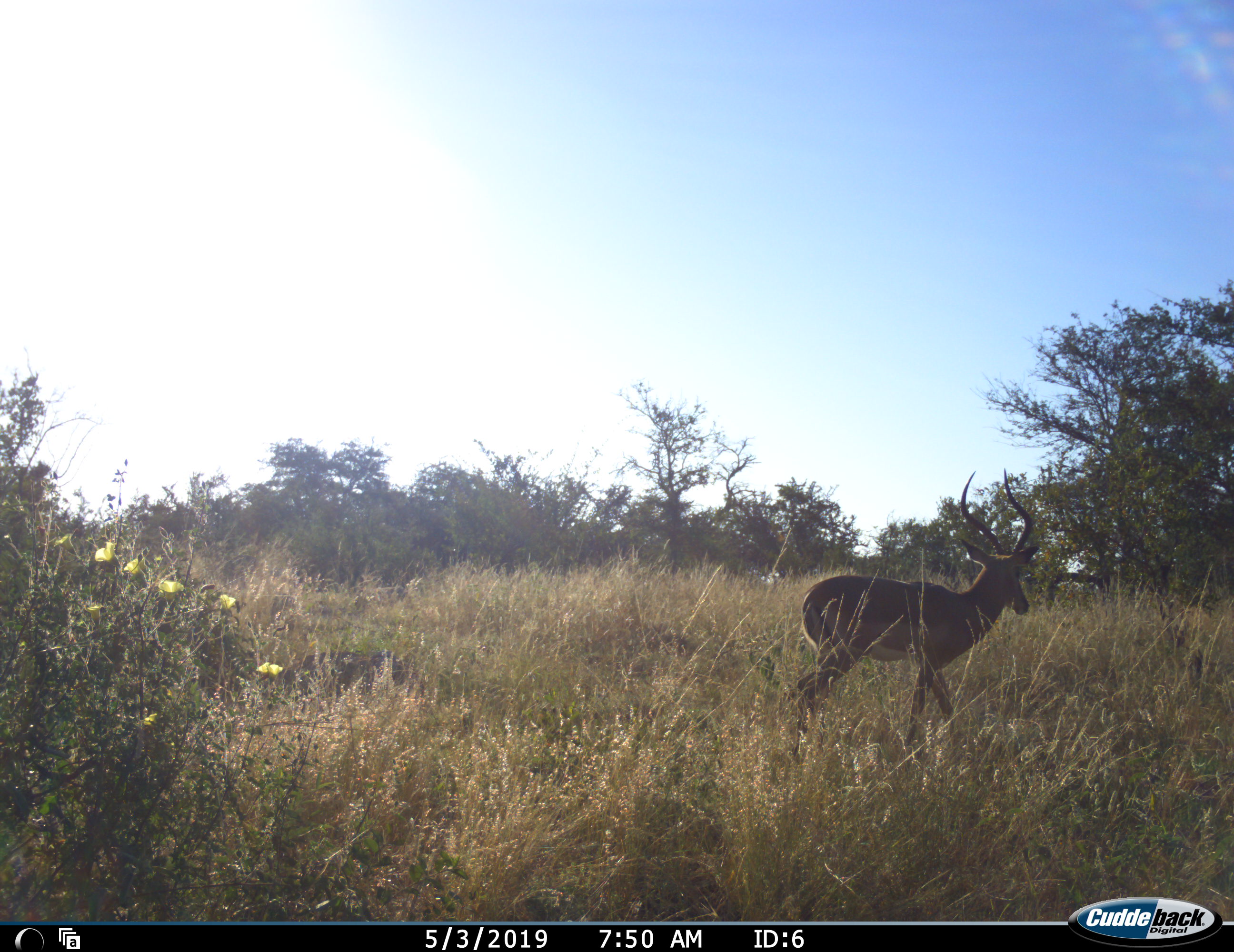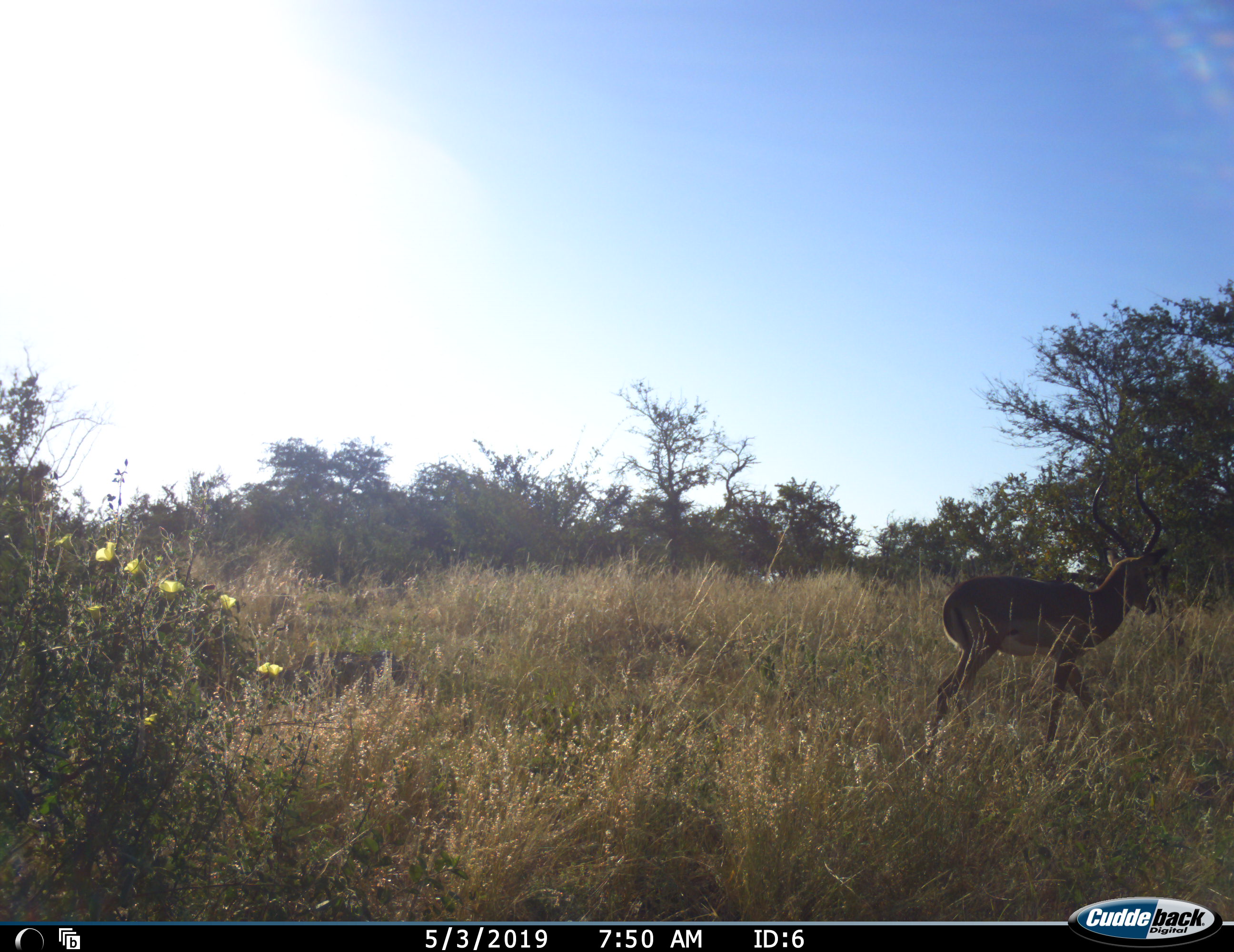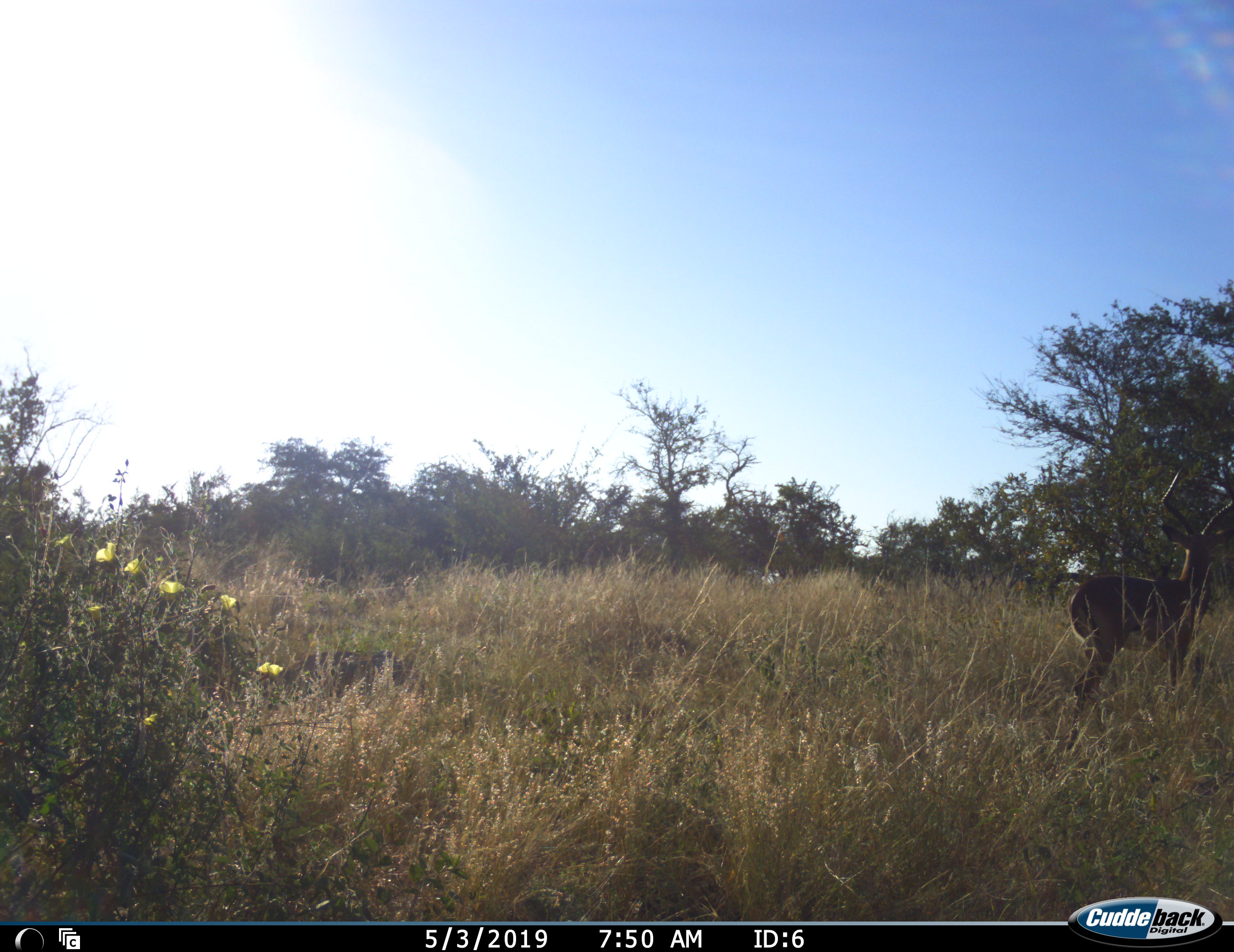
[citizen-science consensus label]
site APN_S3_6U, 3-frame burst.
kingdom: Animalia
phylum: Chordata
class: Mammalia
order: Artiodactyla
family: Bovidae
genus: Aepyceros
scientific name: Aepyceros melampus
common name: impala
Impala (Aepyceros melampus), count 1. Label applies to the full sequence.